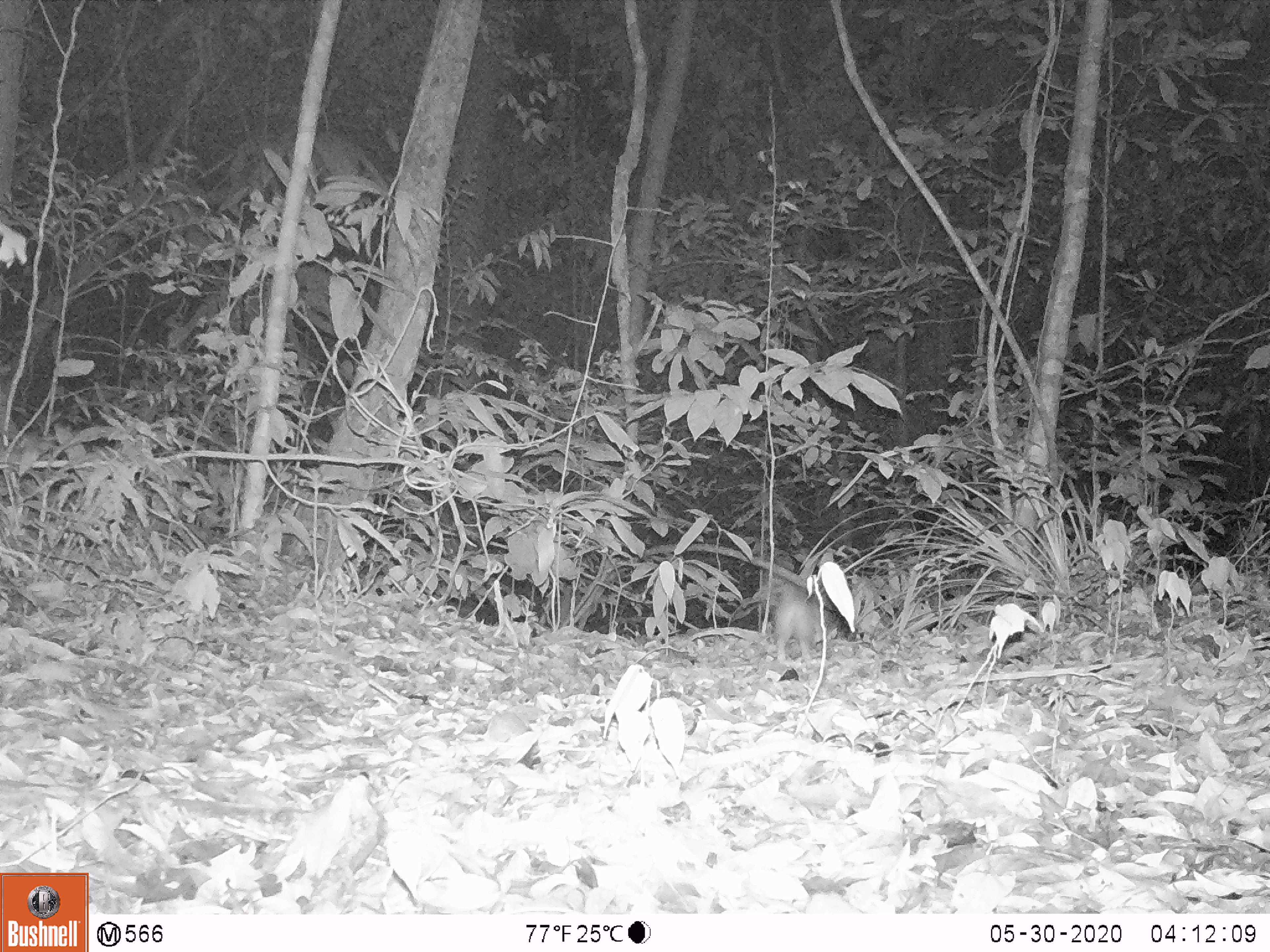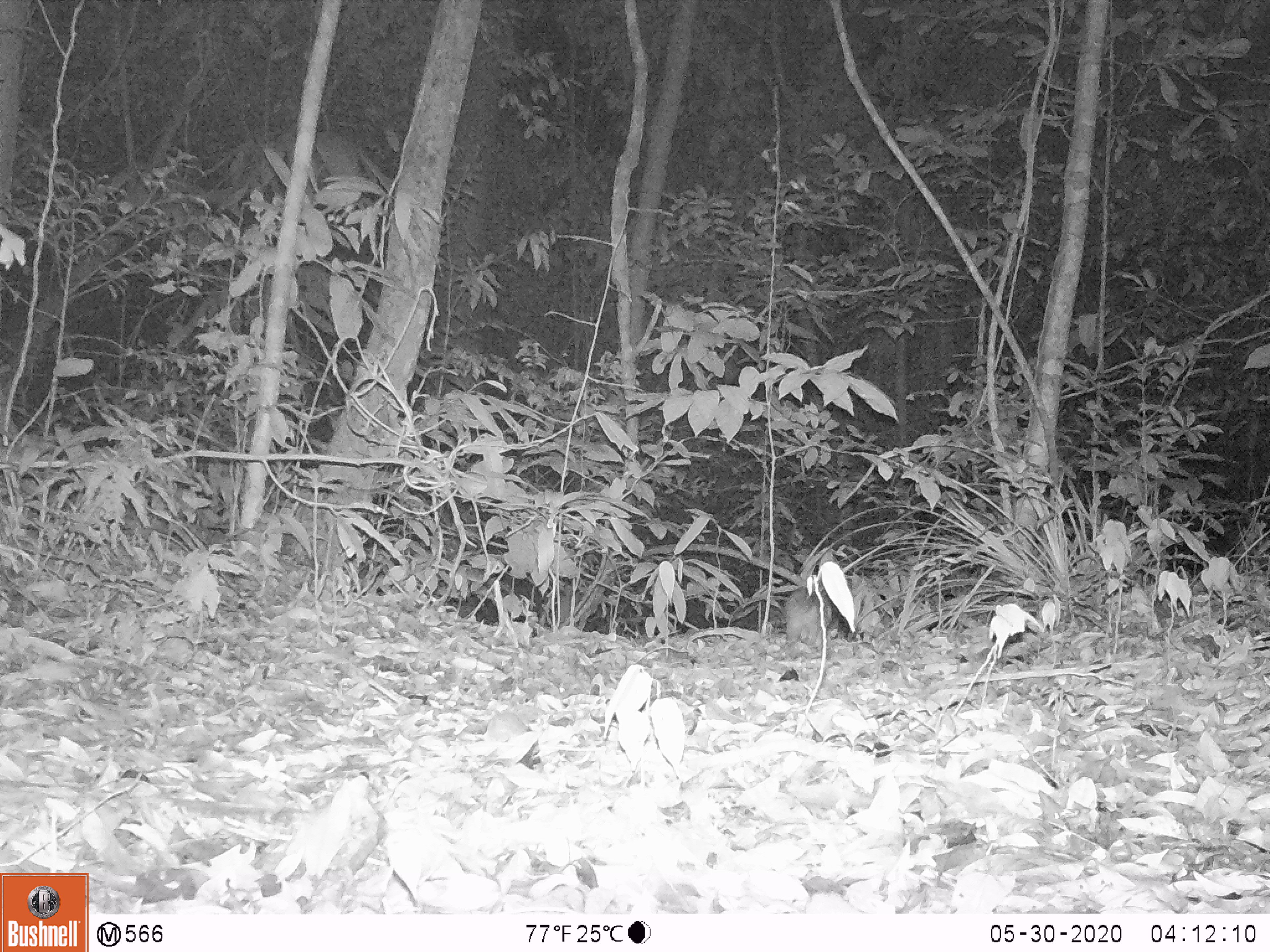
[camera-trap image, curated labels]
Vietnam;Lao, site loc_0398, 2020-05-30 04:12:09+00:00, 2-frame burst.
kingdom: Animalia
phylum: Chordata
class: Mammalia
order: Carnivora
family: Mustelidae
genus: Melogale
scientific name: Melogale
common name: ferret badger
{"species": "ferret badger (Melogale)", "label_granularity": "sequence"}